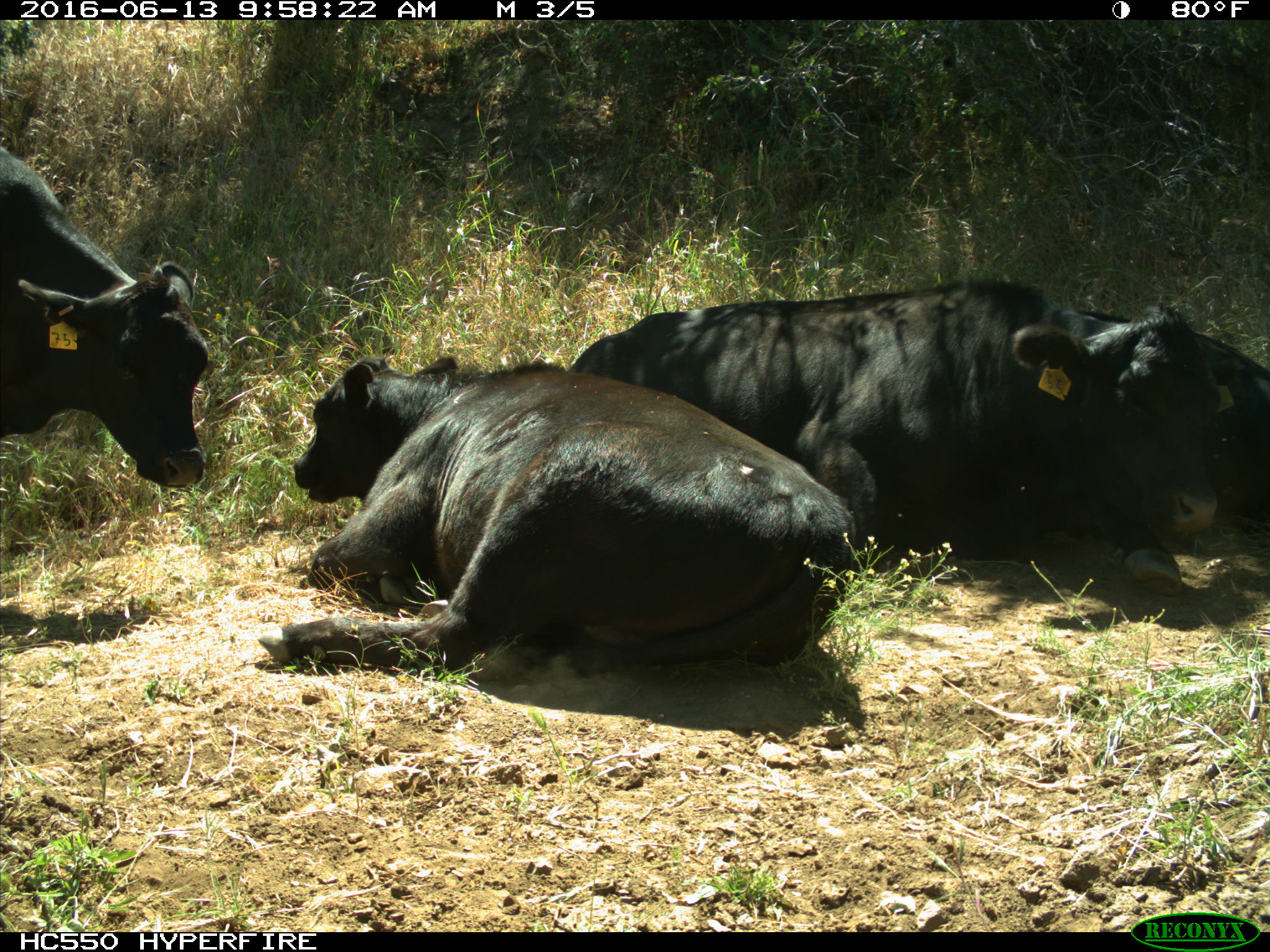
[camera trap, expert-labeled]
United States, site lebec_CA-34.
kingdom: Animalia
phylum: Chordata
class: Mammalia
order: Artiodactyla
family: Bovidae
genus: Bos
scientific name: Bos taurus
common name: domestic cow